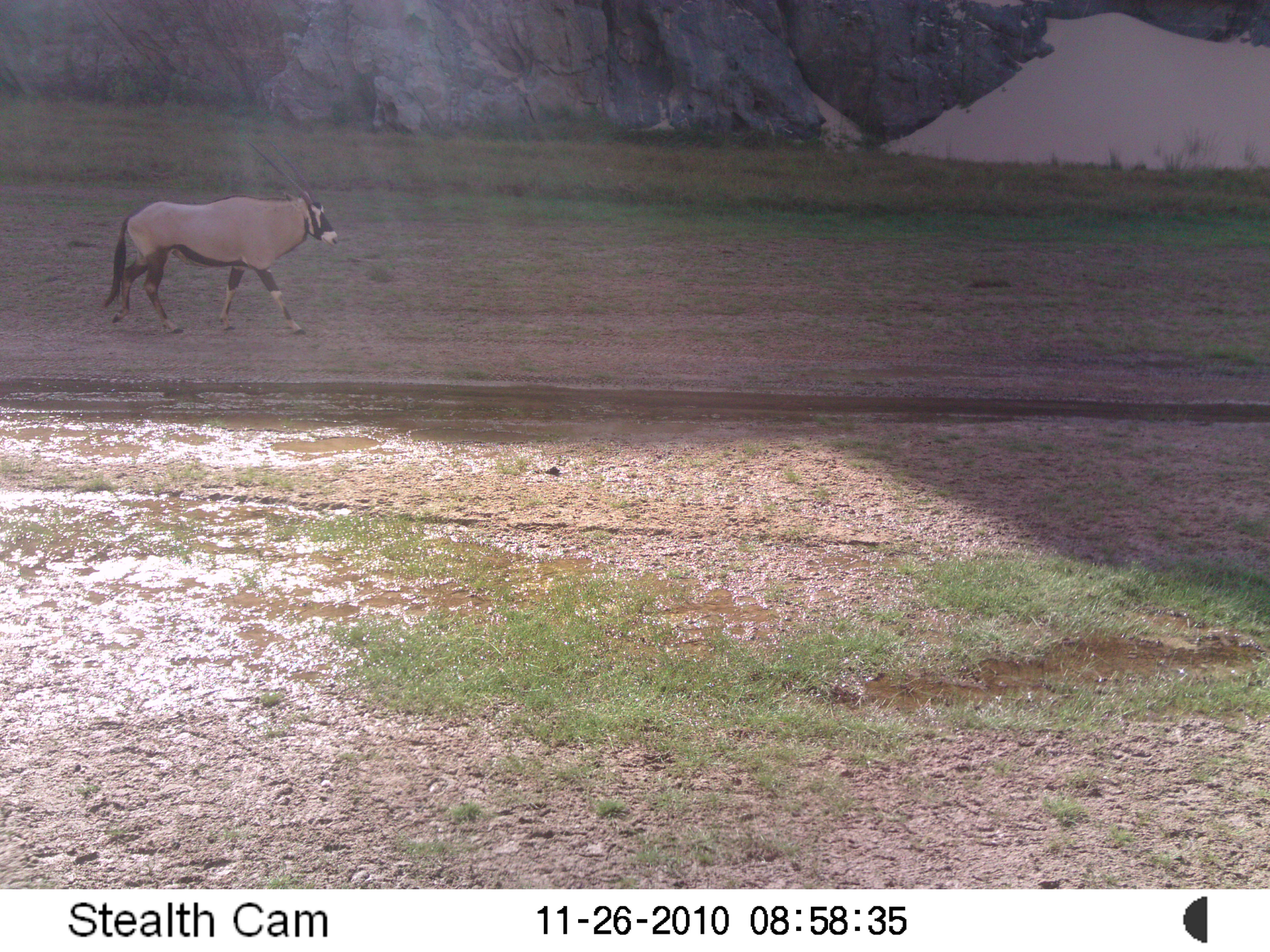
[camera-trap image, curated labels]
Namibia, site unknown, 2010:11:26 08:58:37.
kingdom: Animalia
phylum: Chordata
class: Mammalia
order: Artiodactyla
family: Bovidae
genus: Oryx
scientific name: Oryx gazella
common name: gemsbok